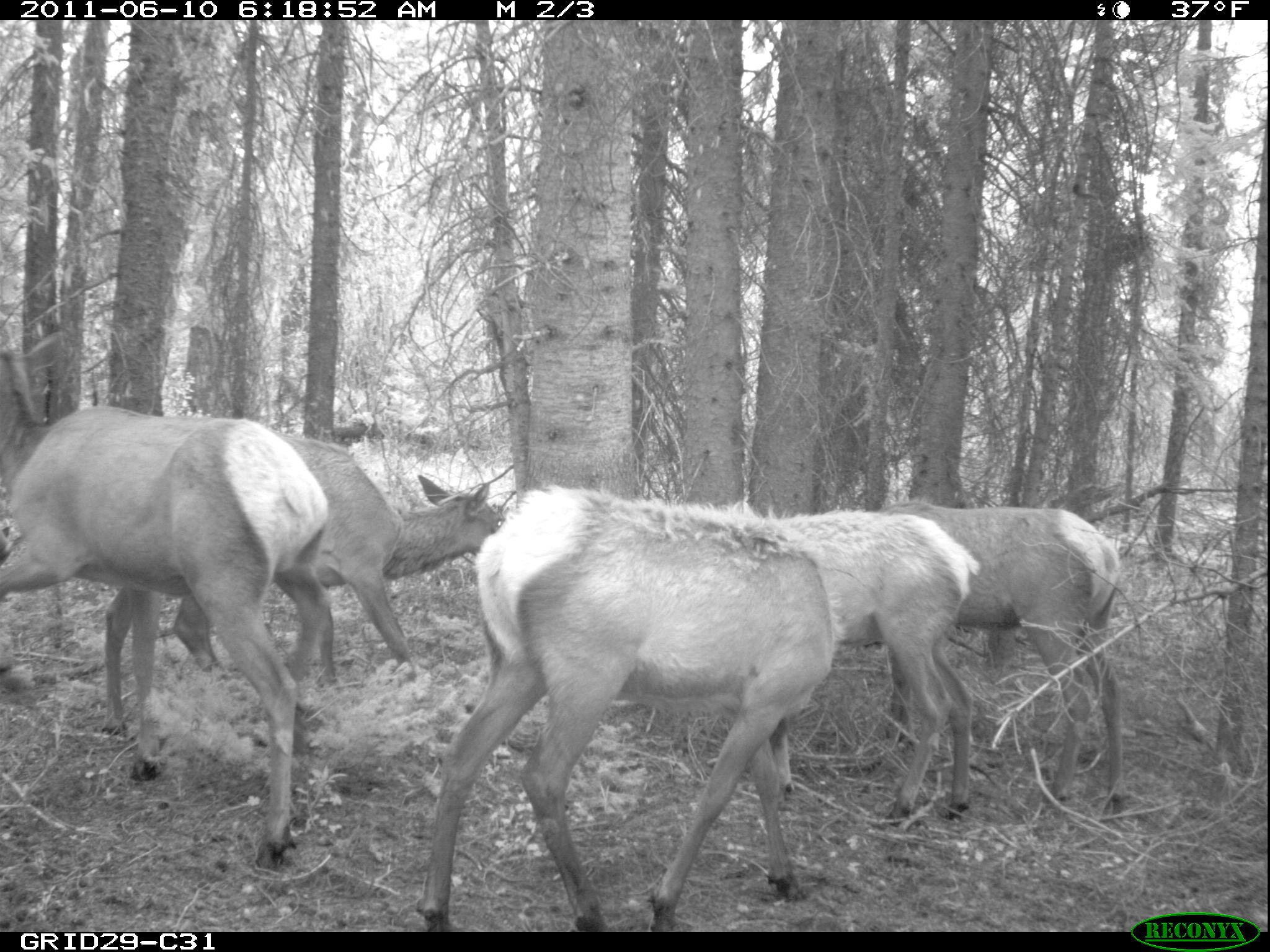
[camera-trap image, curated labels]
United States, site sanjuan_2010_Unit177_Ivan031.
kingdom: Animalia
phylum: Chordata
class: Mammalia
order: Artiodactyla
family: Cervidae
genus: Cervus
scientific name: Cervus elaphus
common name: red deer